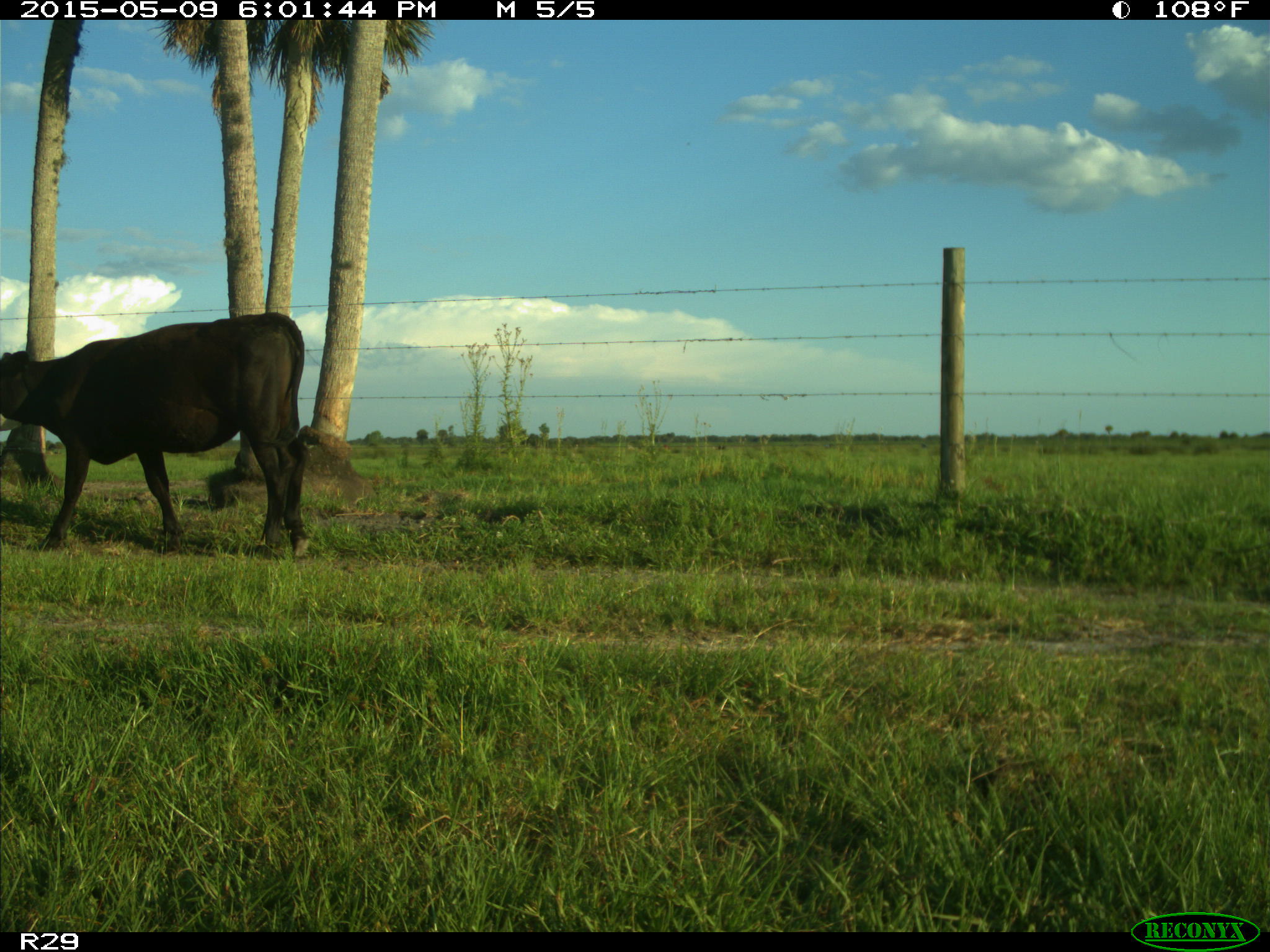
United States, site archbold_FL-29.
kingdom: Animalia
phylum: Chordata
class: Mammalia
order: Artiodactyla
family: Bovidae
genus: Bos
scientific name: Bos taurus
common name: domestic cow